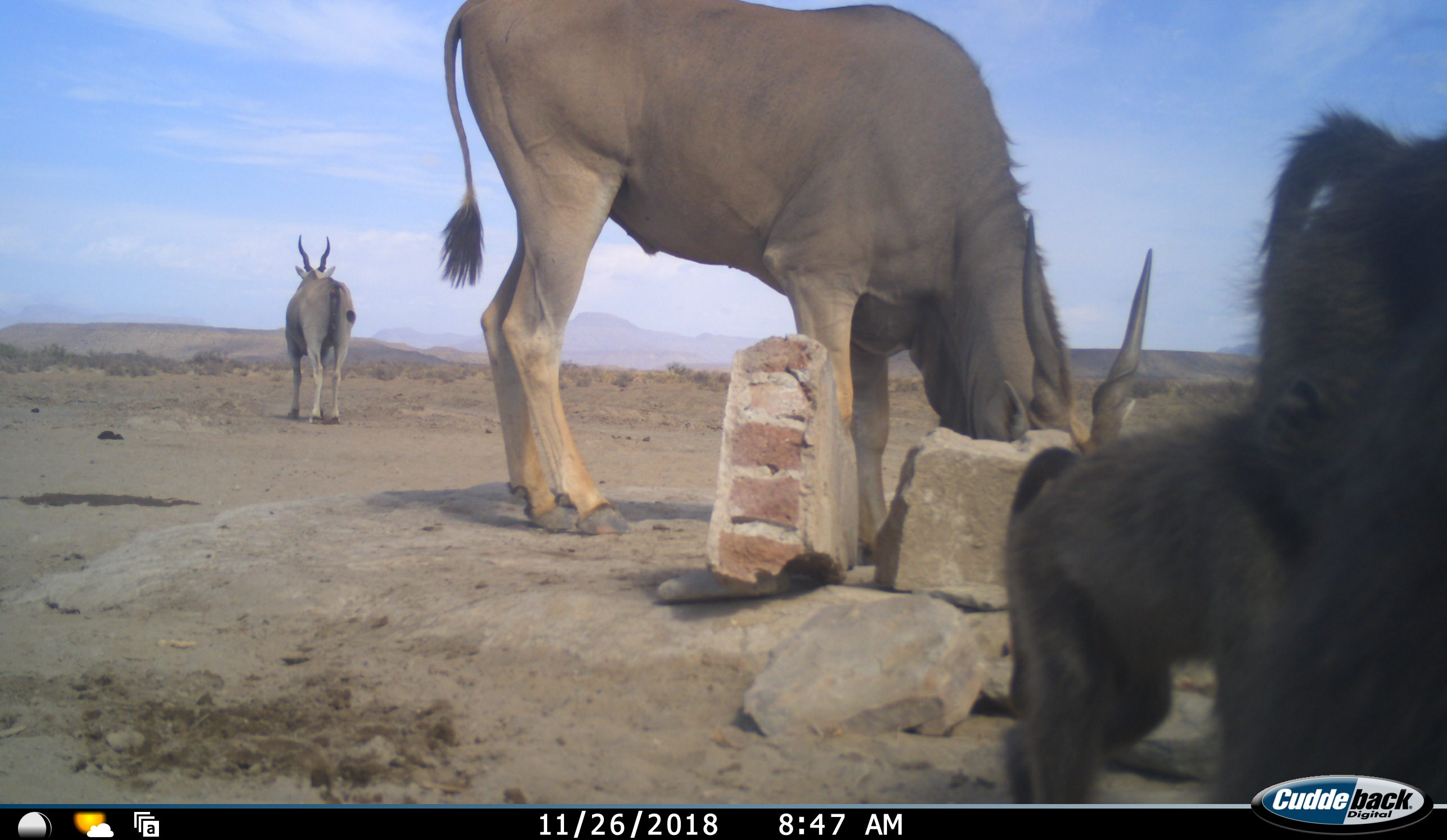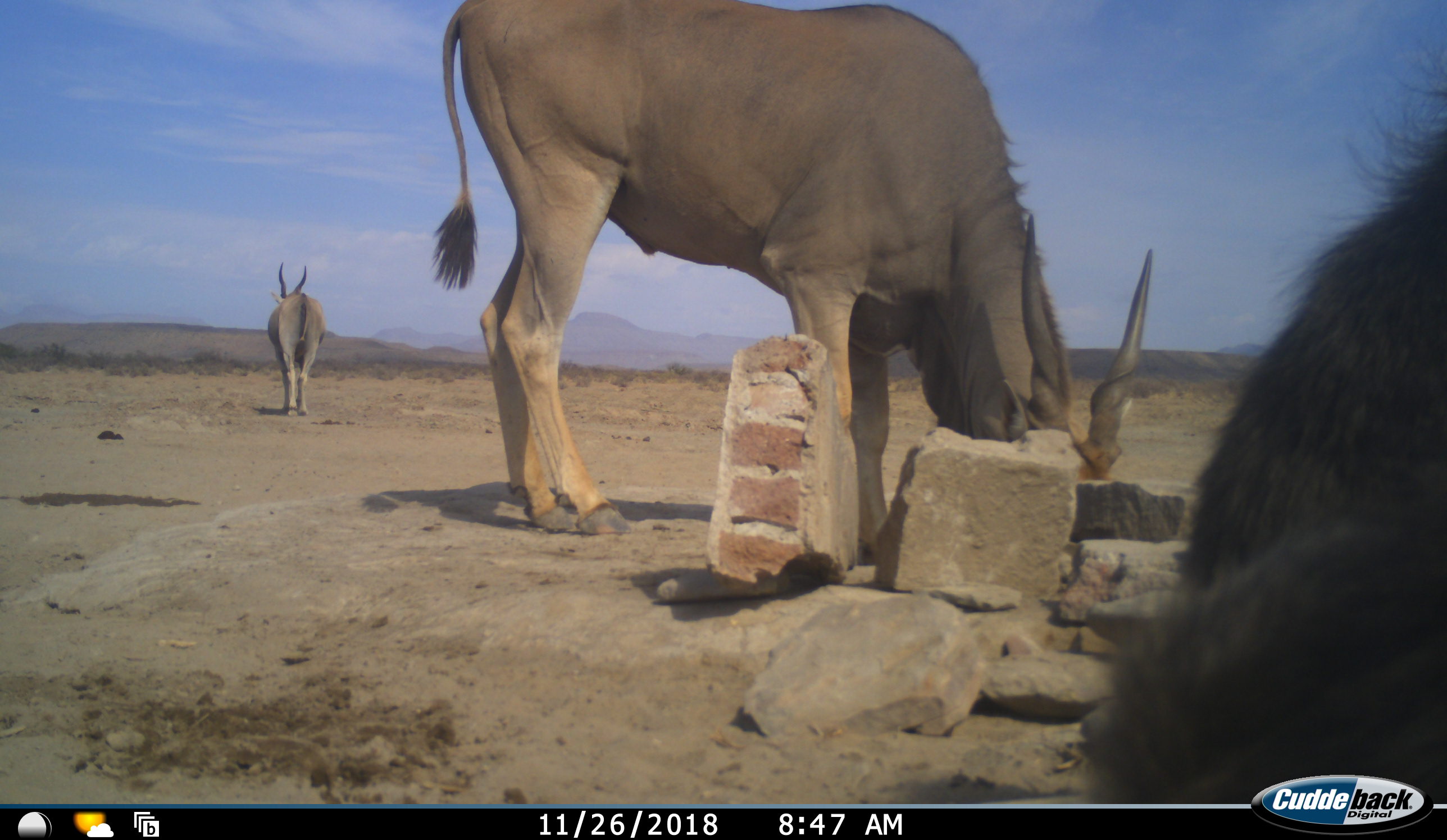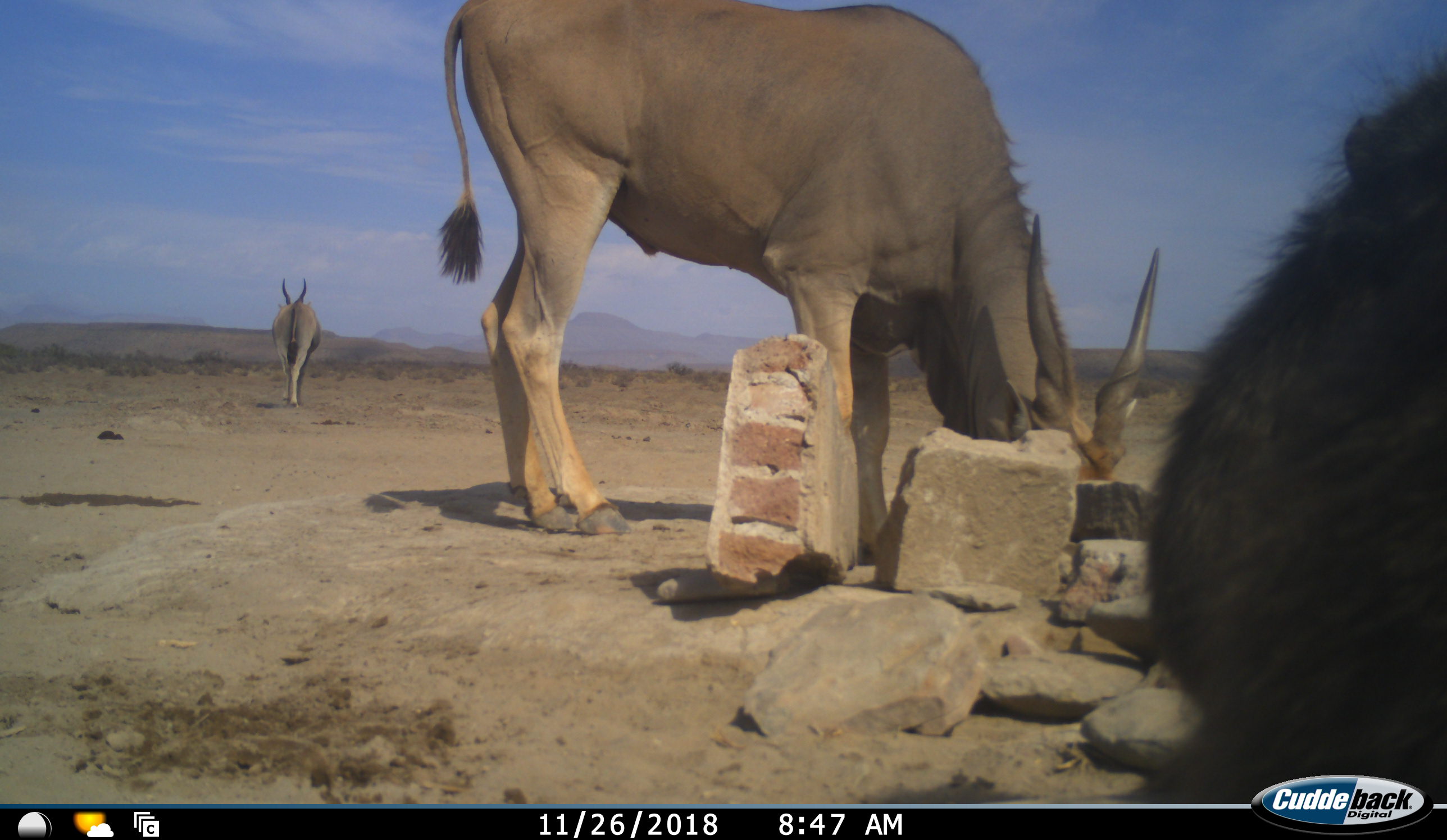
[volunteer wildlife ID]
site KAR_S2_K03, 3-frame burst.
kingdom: Animalia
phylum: Chordata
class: Mammalia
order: Primates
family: Cercopithecidae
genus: Papio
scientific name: Papio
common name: baboon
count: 2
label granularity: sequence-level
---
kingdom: Animalia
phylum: Chordata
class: Mammalia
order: Artiodactyla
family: Bovidae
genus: Tragelaphus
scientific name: Tragelaphus oryx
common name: eland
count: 2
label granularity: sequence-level